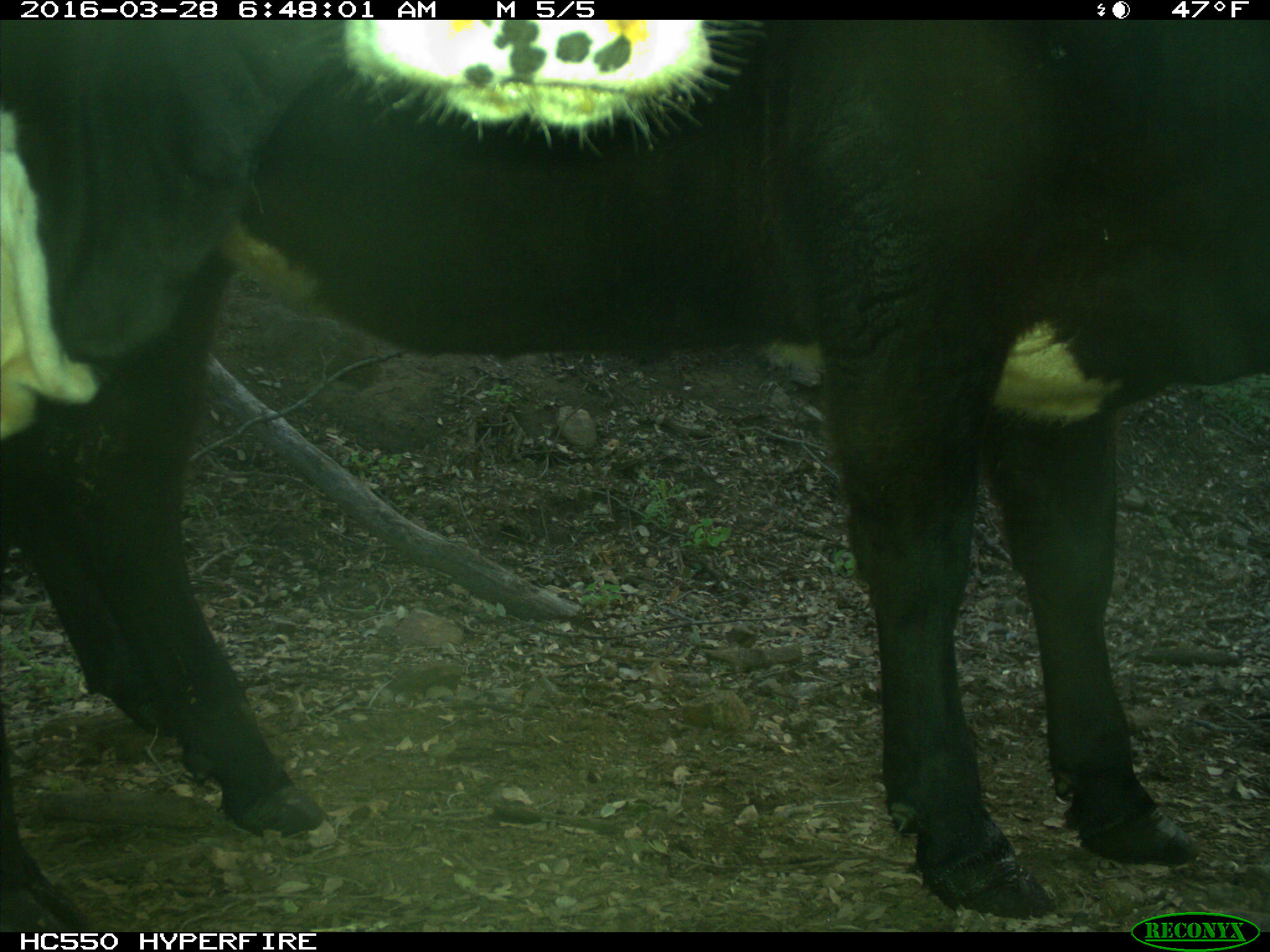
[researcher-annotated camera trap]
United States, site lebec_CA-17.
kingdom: Animalia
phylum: Chordata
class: Mammalia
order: Artiodactyla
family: Bovidae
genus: Bos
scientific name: Bos taurus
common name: domestic cow